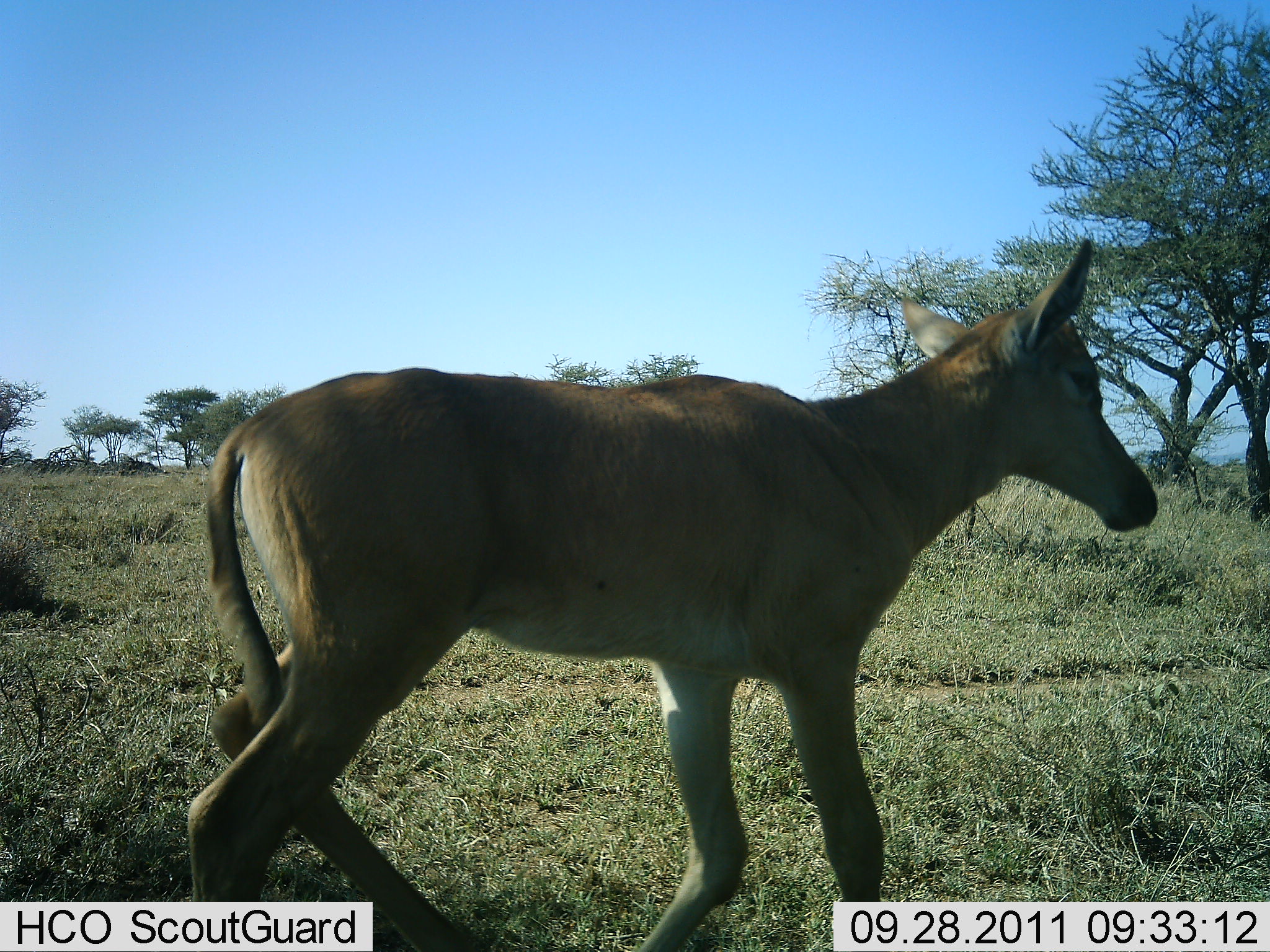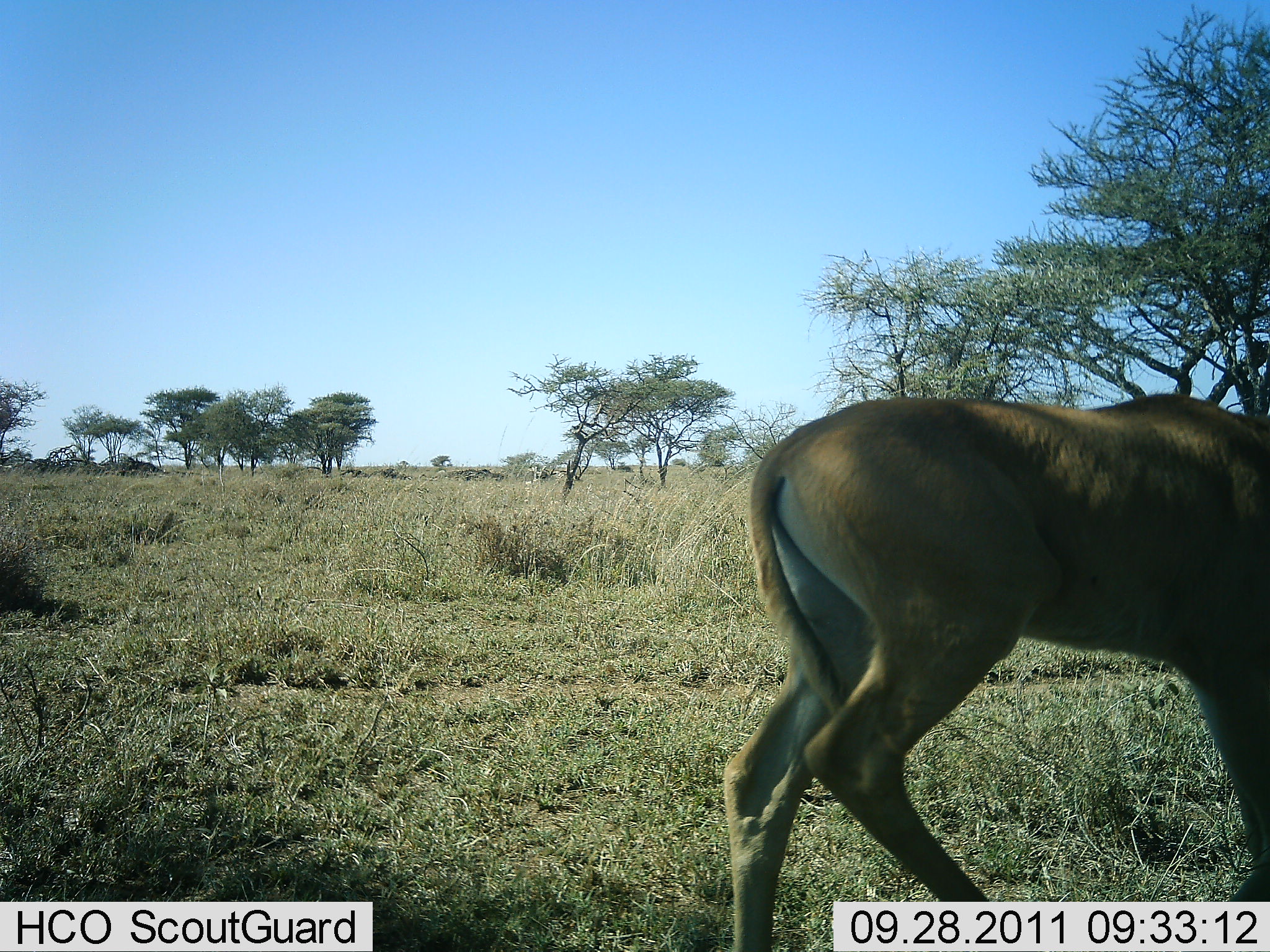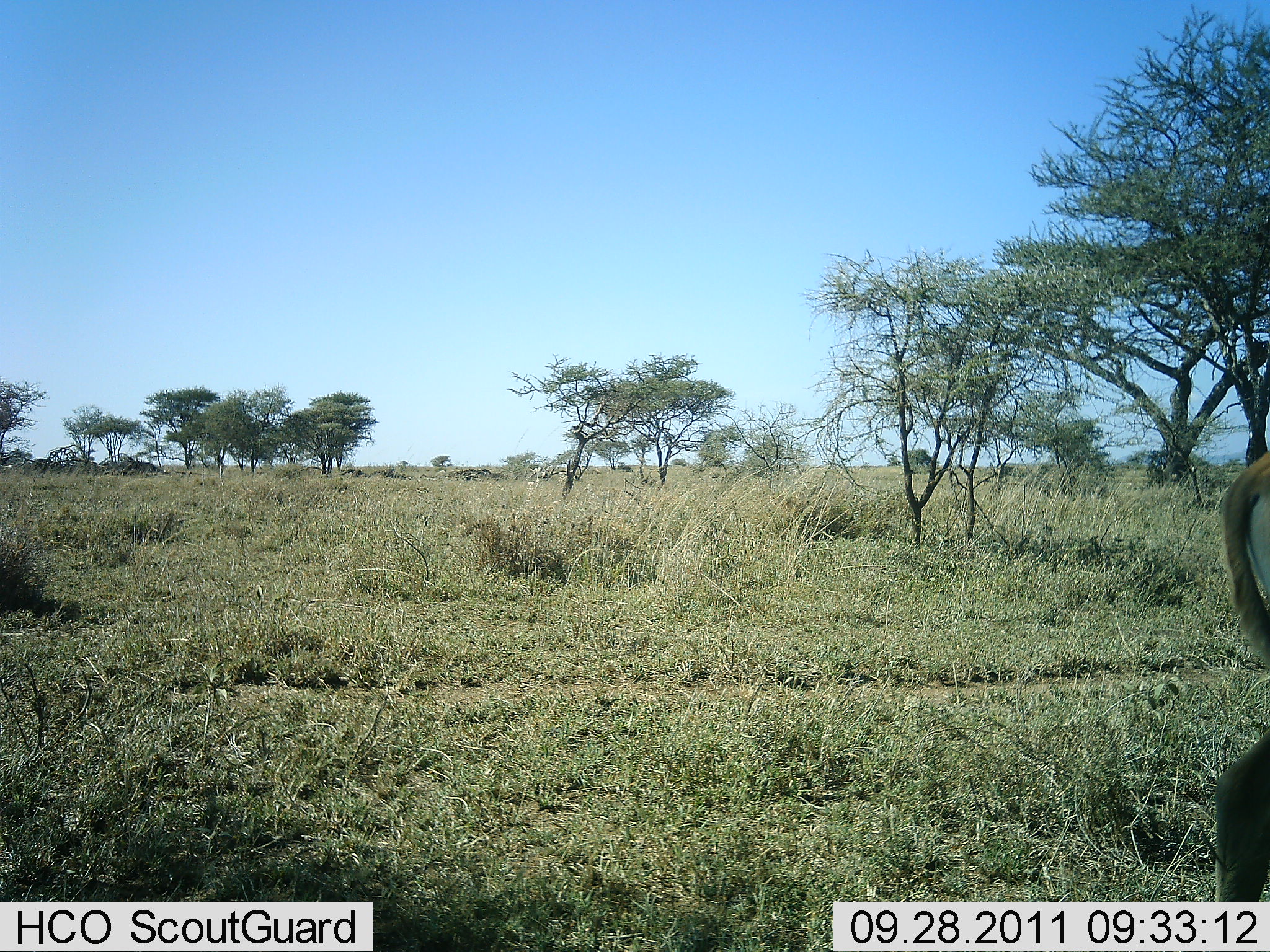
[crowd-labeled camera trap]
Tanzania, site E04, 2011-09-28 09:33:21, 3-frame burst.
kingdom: Animalia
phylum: Chordata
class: Mammalia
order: Artiodactyla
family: Bovidae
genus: Alcelaphus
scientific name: Alcelaphus buselaphus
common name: hartebeest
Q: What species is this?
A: Hartebeest (Alcelaphus buselaphus).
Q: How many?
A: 1.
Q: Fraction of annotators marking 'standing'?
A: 25%.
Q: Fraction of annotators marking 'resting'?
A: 0%.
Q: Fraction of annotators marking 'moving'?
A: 75%.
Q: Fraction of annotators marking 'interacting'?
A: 0%.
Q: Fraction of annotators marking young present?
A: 83%.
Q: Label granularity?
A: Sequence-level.